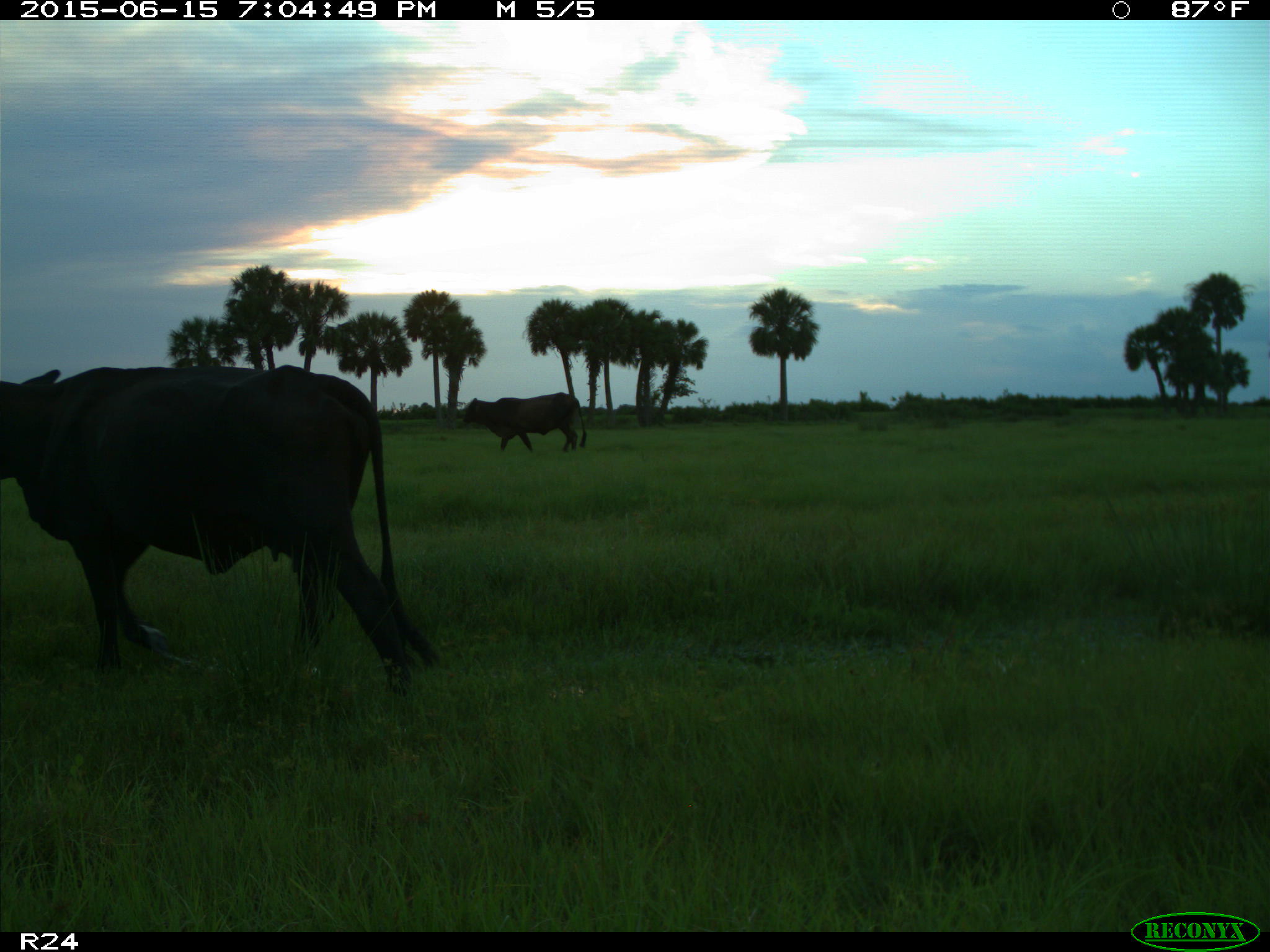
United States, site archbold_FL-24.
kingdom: Animalia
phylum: Chordata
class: Mammalia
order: Artiodactyla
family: Bovidae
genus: Bos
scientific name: Bos taurus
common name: domestic cow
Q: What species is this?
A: Bos taurus (domestic cow).